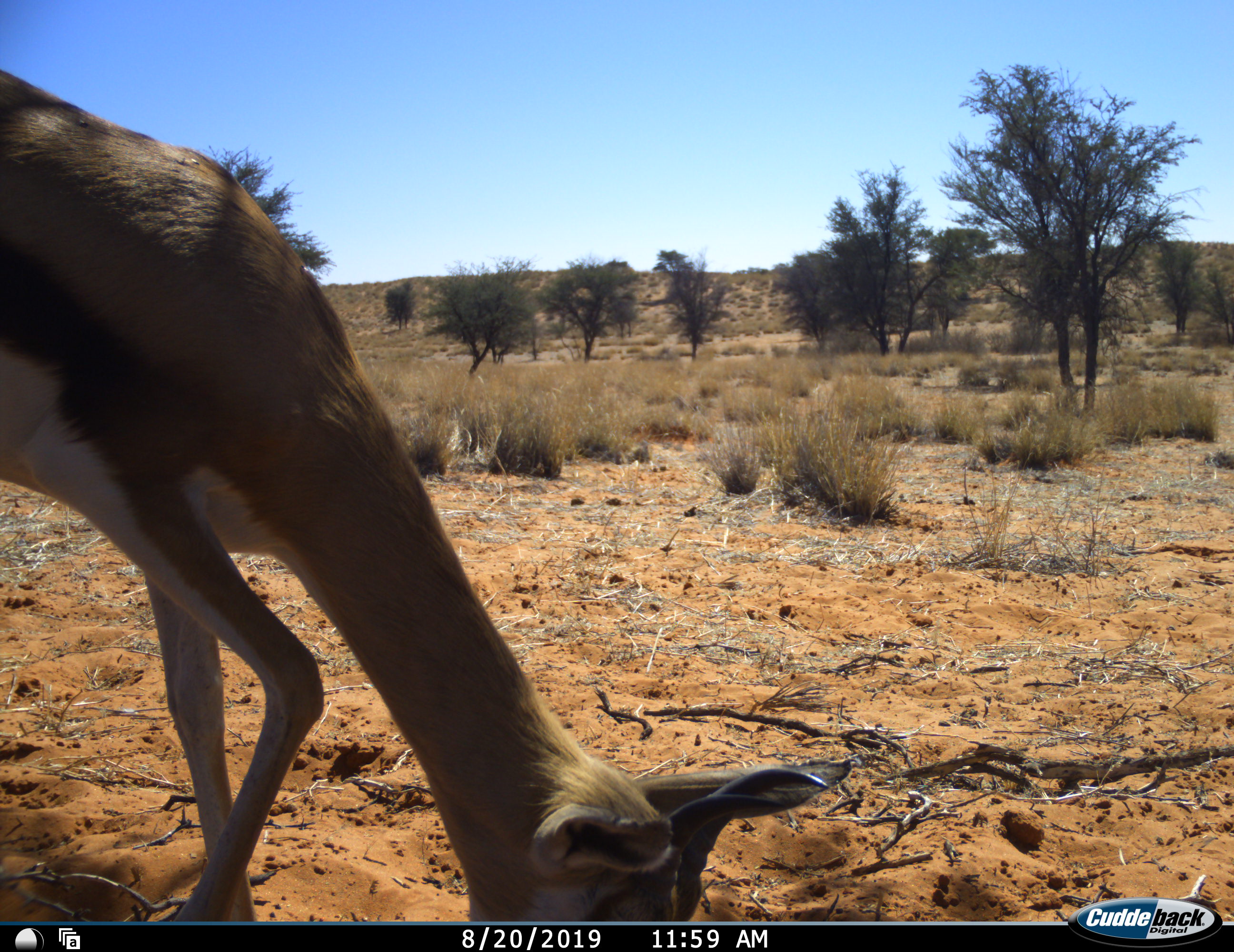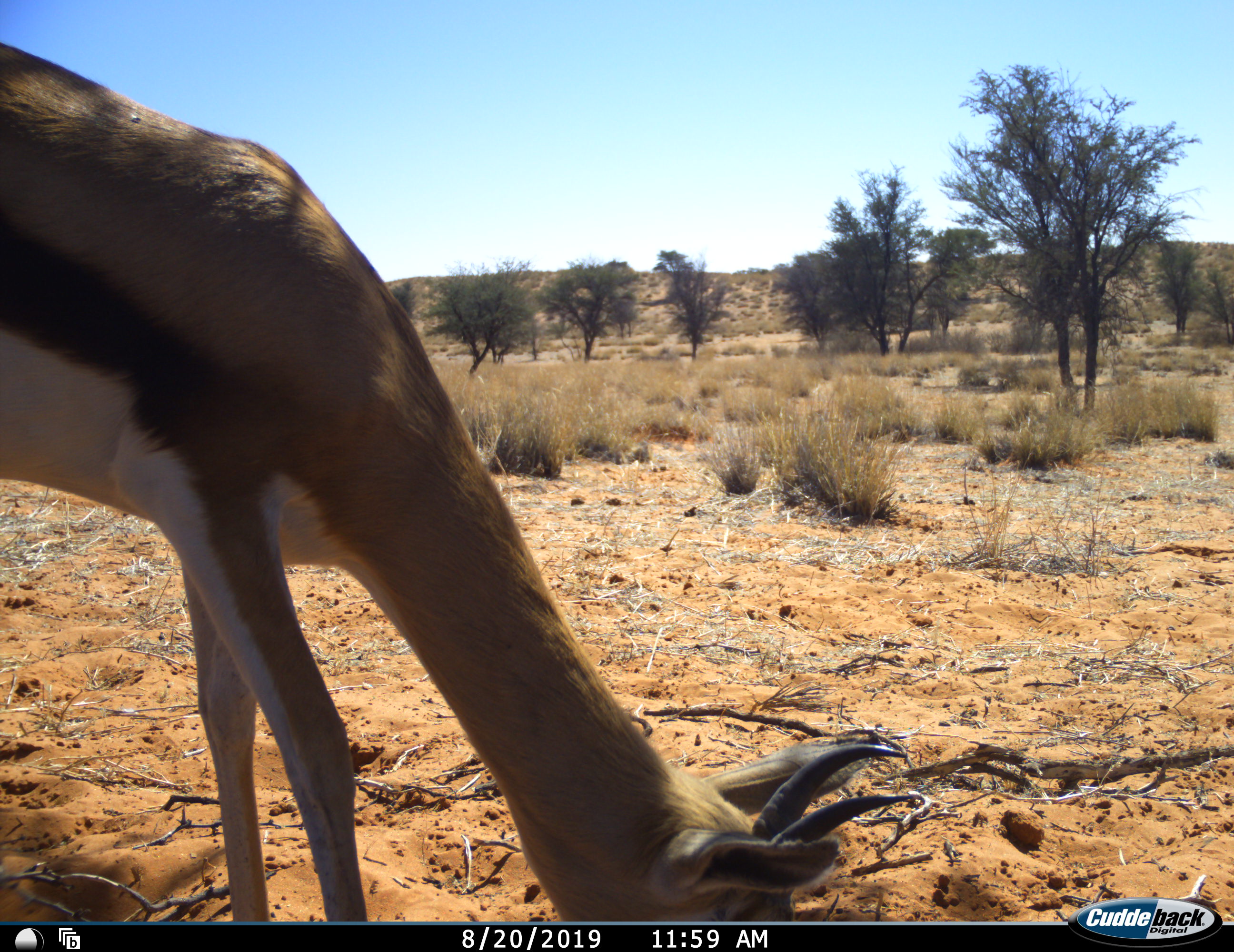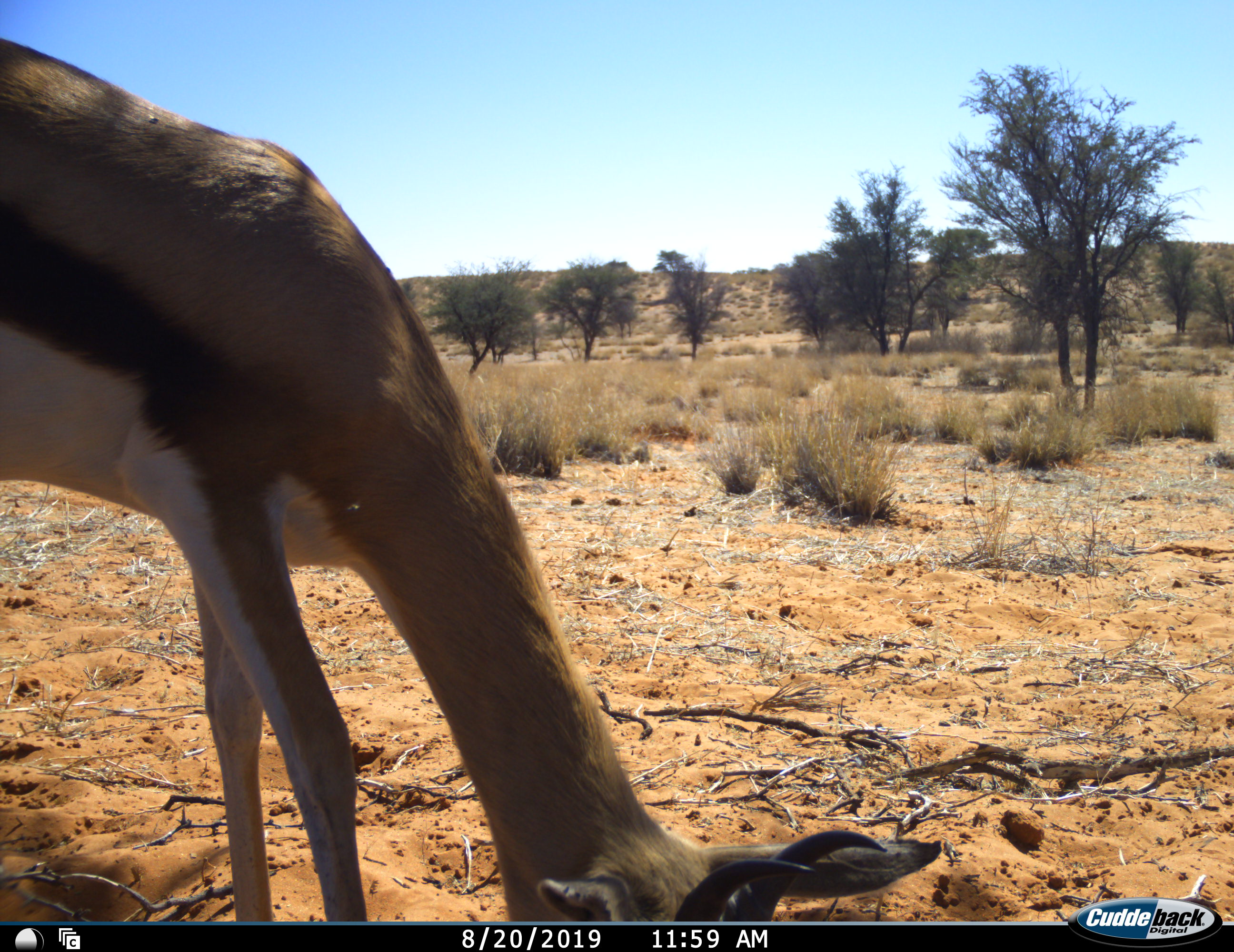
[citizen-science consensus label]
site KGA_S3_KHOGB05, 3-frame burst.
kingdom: Animalia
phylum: Chordata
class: Mammalia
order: Artiodactyla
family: Bovidae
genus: Antidorcas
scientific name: Antidorcas marsupialis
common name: springbok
Springbok (Antidorcas marsupialis), count 1. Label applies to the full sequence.